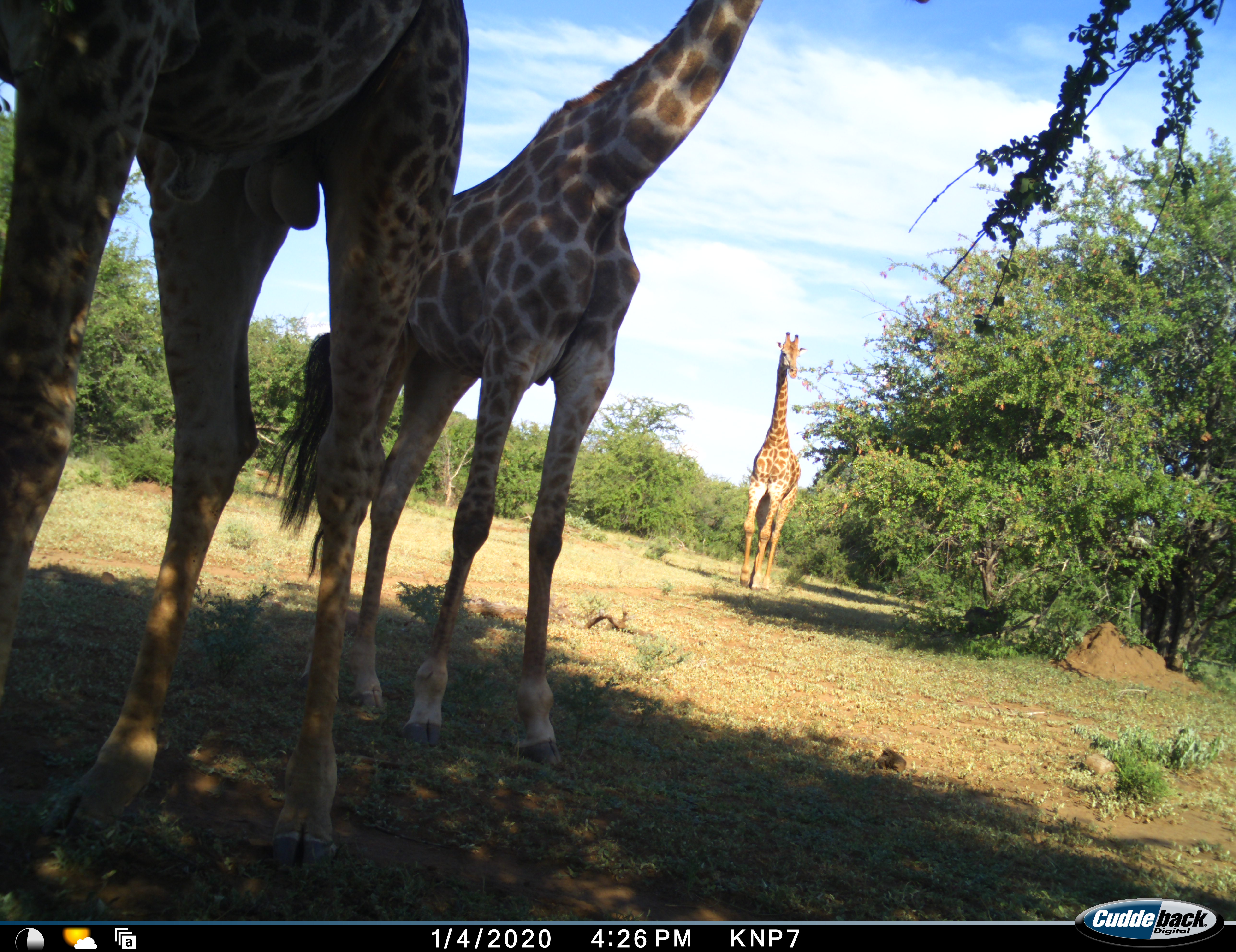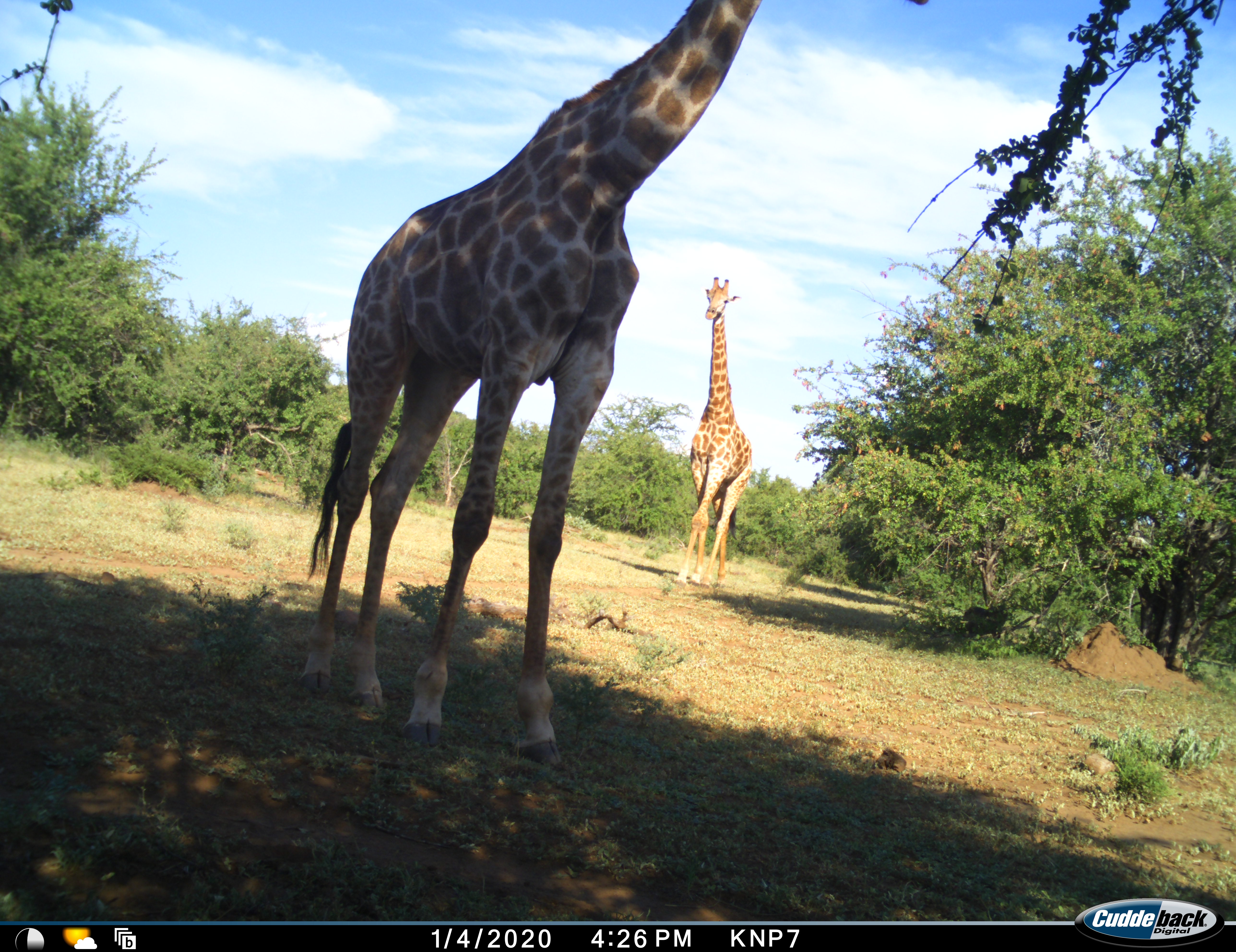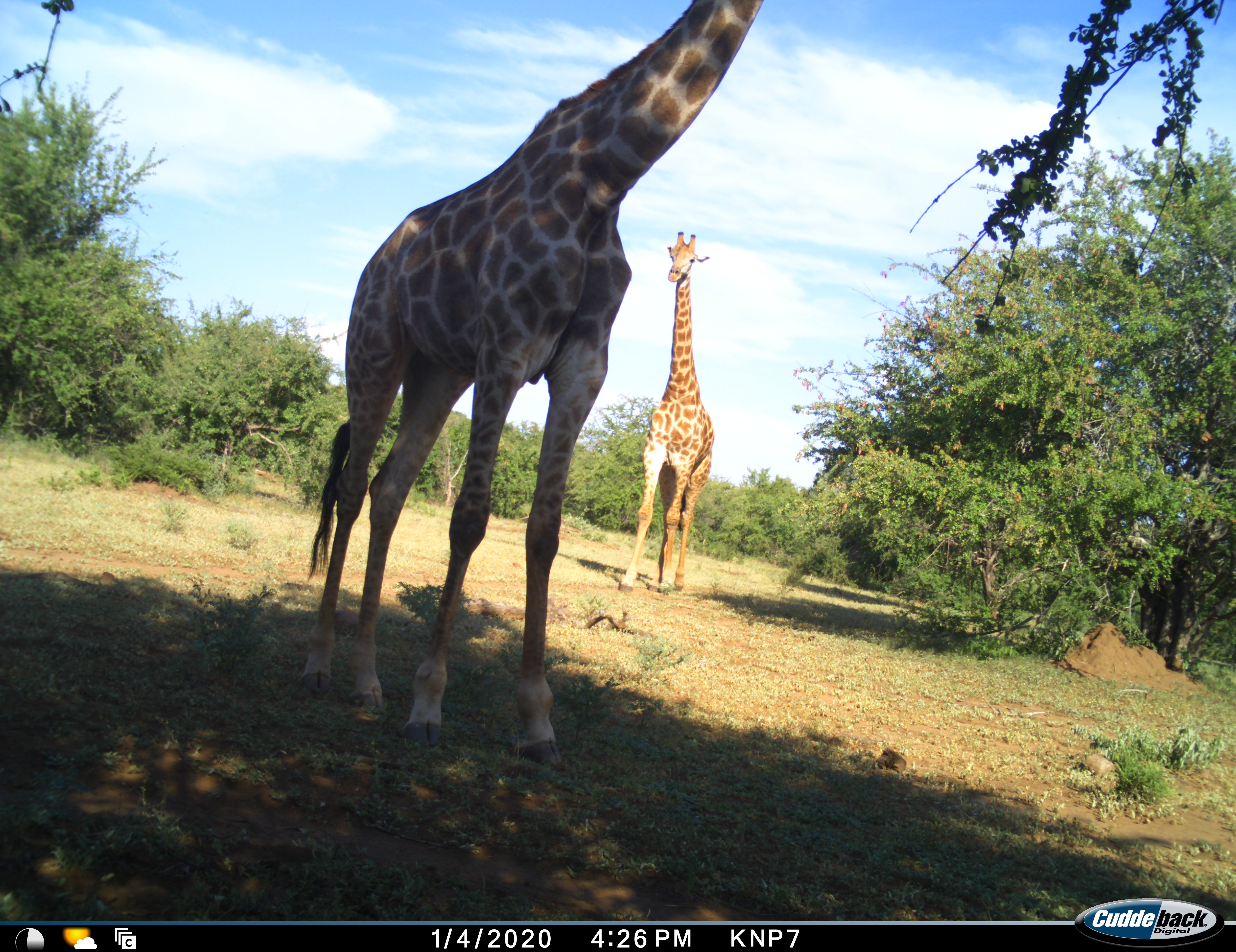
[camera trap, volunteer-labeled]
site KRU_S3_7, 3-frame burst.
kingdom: Animalia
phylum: Chordata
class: Mammalia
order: Artiodactyla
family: Giraffidae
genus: Giraffa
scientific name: Giraffa camelopardalis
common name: giraffe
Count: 3.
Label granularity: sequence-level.